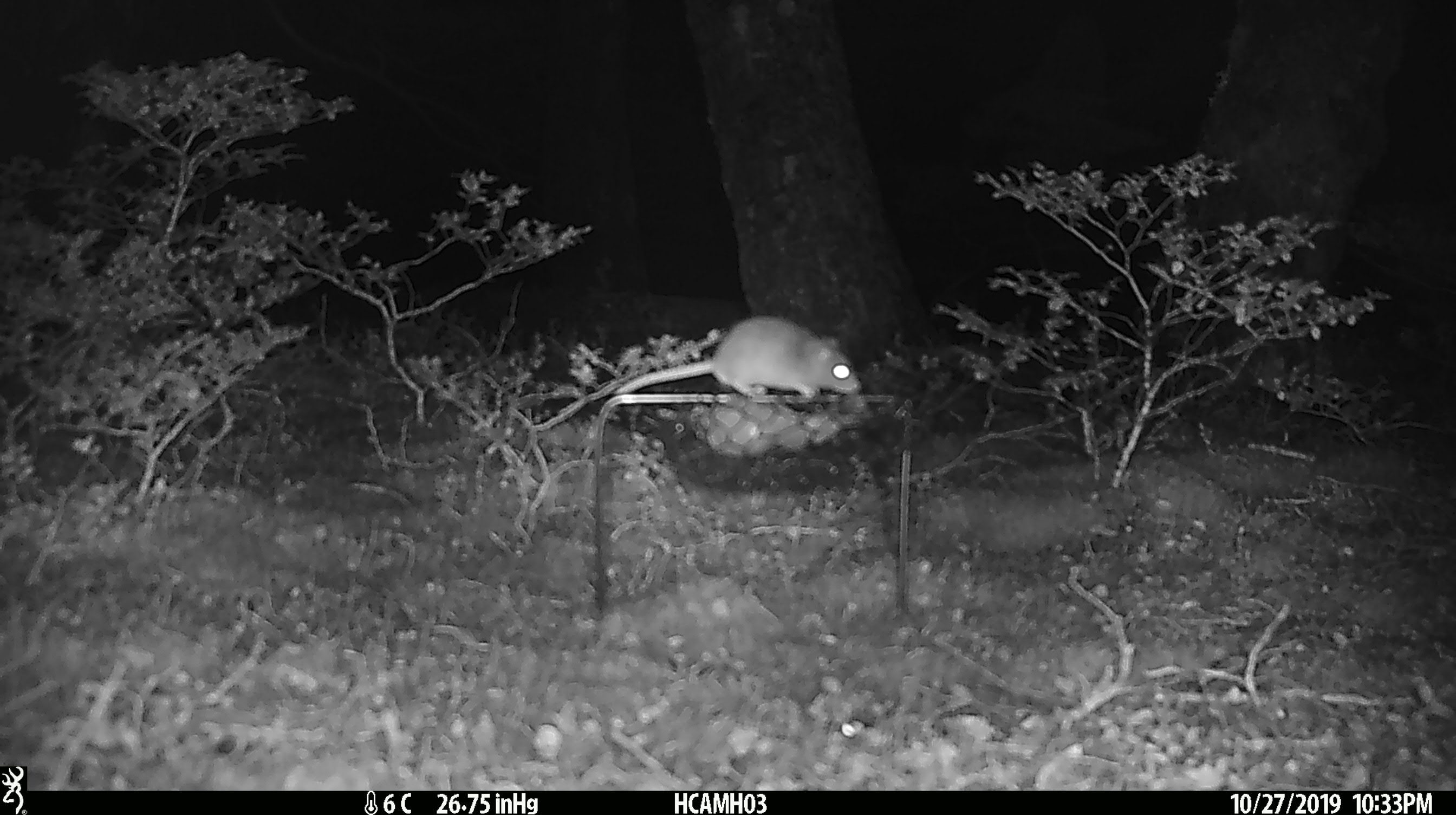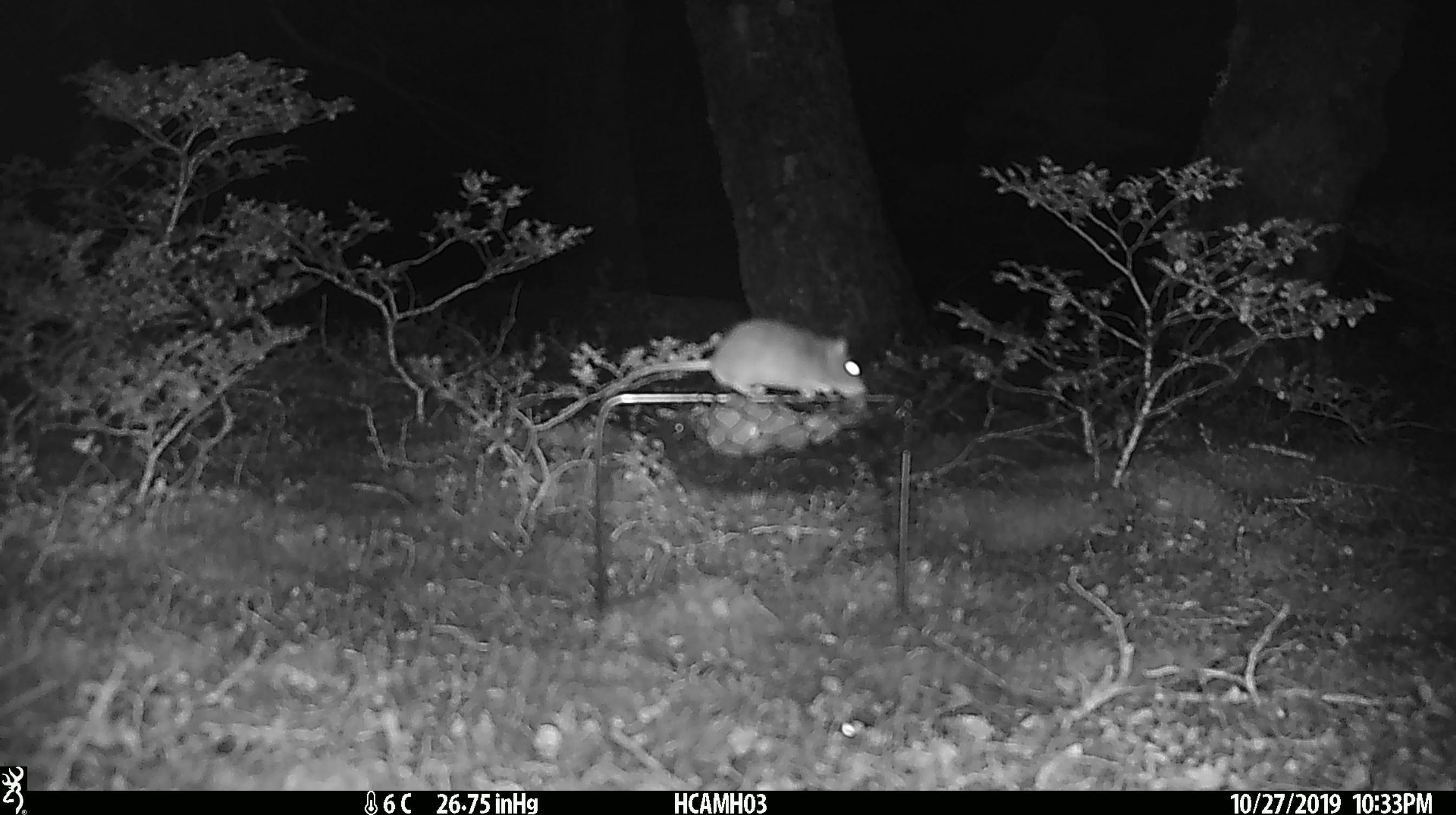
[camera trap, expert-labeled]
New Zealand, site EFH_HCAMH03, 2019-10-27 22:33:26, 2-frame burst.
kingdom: Animalia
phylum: Chordata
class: Mammalia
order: Rodentia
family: Muridae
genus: Mus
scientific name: Mus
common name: mouse